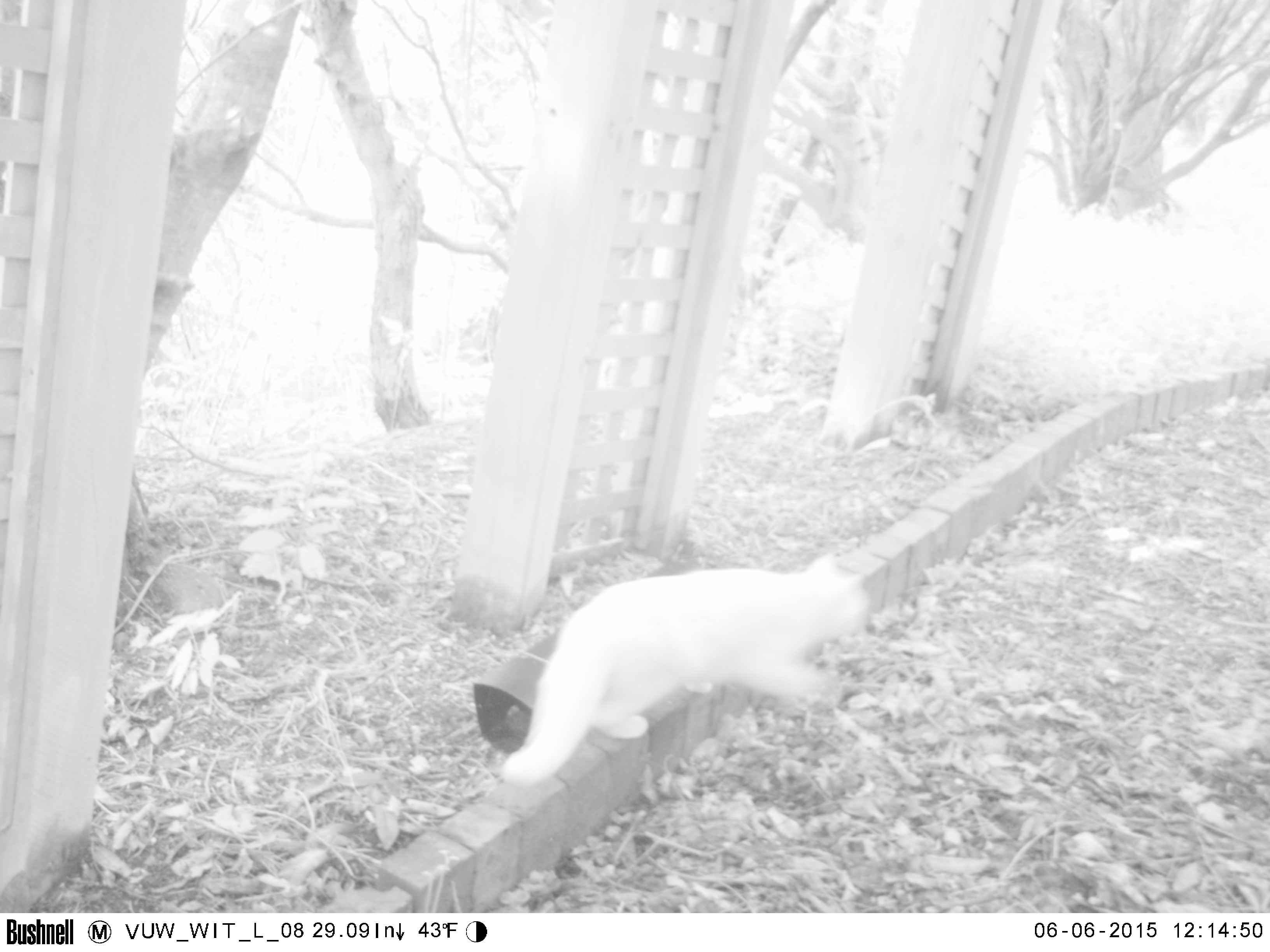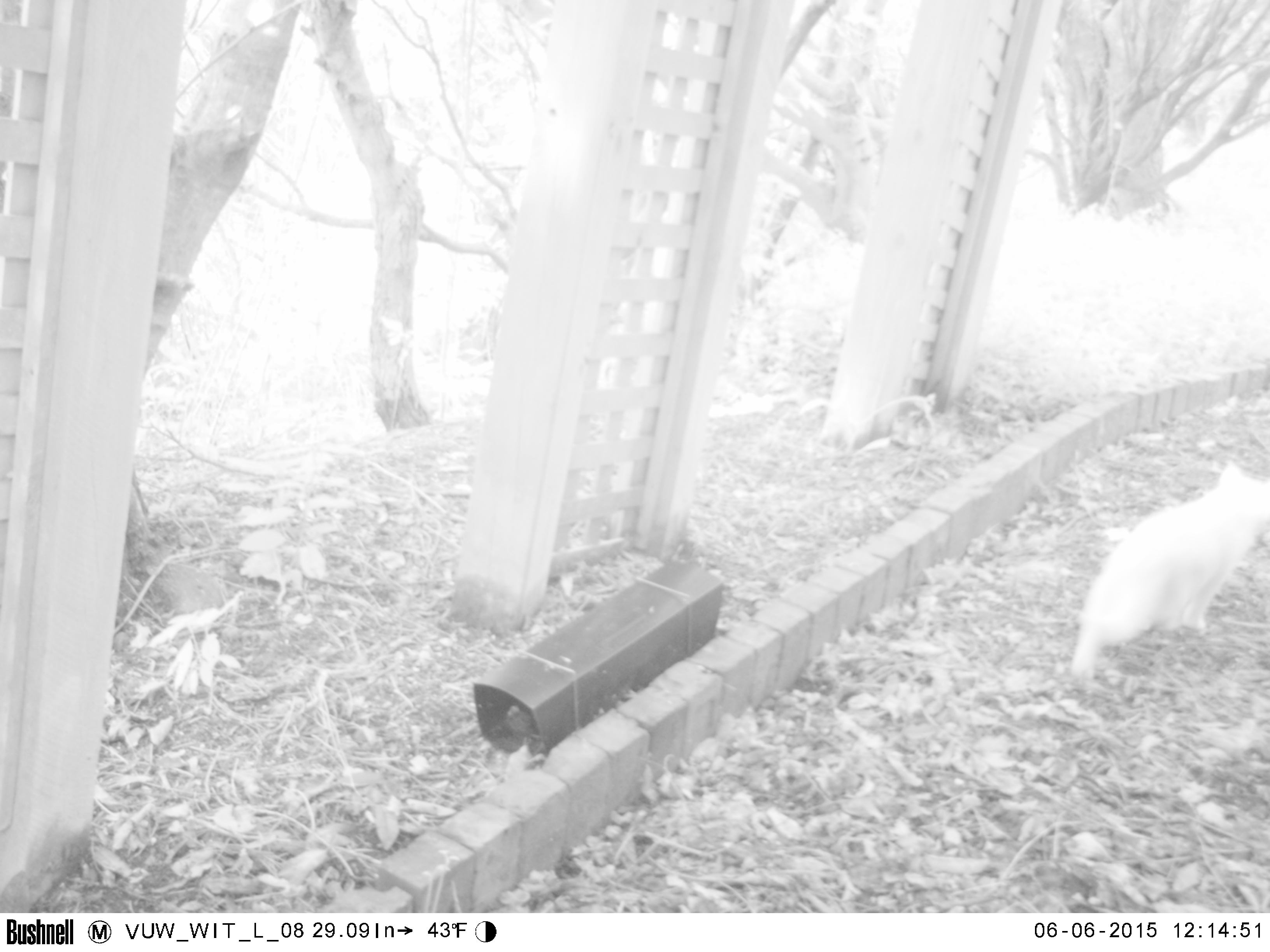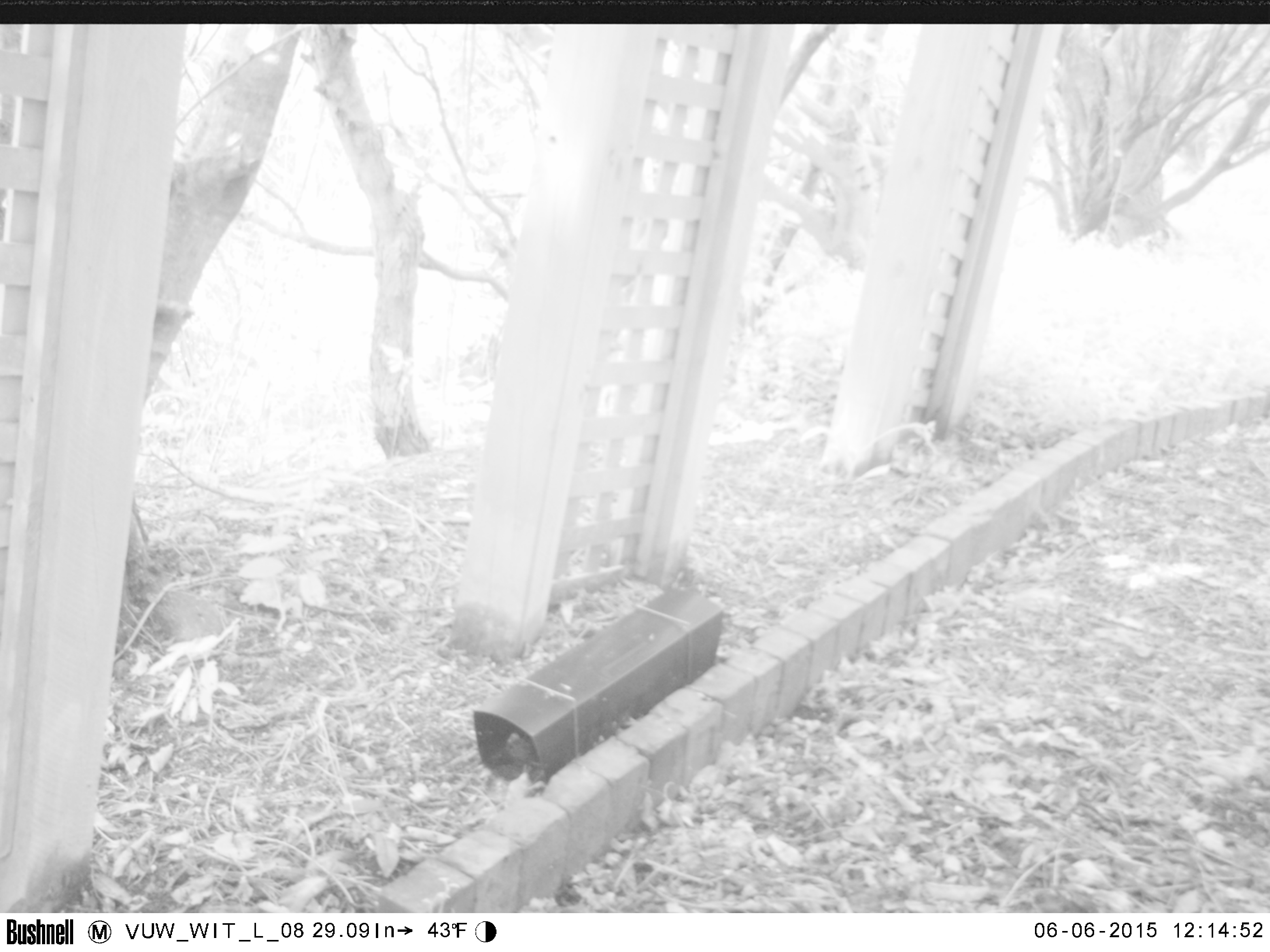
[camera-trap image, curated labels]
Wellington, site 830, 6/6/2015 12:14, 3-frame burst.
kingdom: Animalia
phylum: Chordata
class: Mammalia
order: Carnivora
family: Felidae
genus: Felis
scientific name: Felis catus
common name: cat